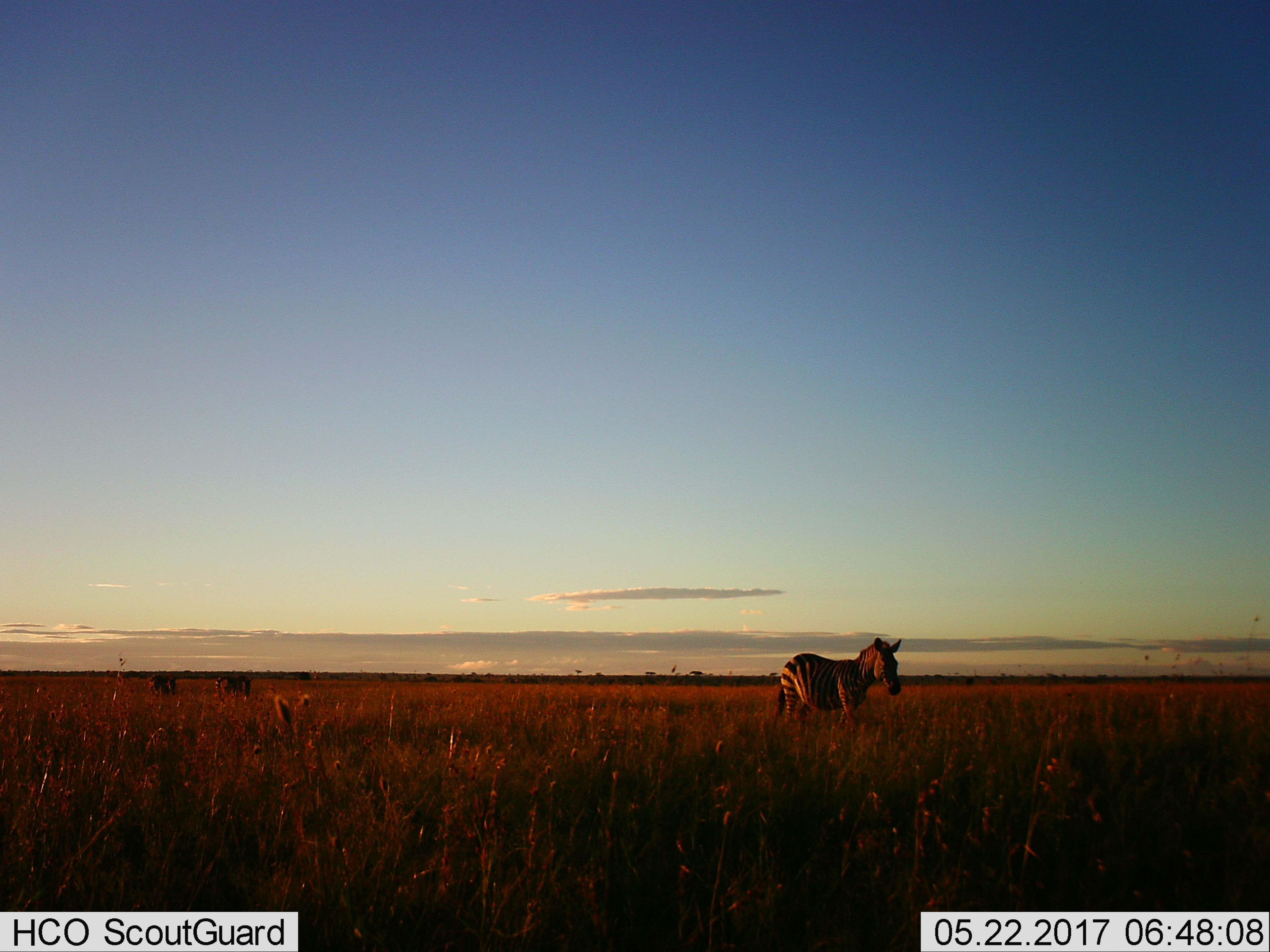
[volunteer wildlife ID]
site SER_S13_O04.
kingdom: Animalia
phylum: Chordata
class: Mammalia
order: Perissodactyla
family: Equidae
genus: Equus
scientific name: Equus quagga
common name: plains zebra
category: zebraplains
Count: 1.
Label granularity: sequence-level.